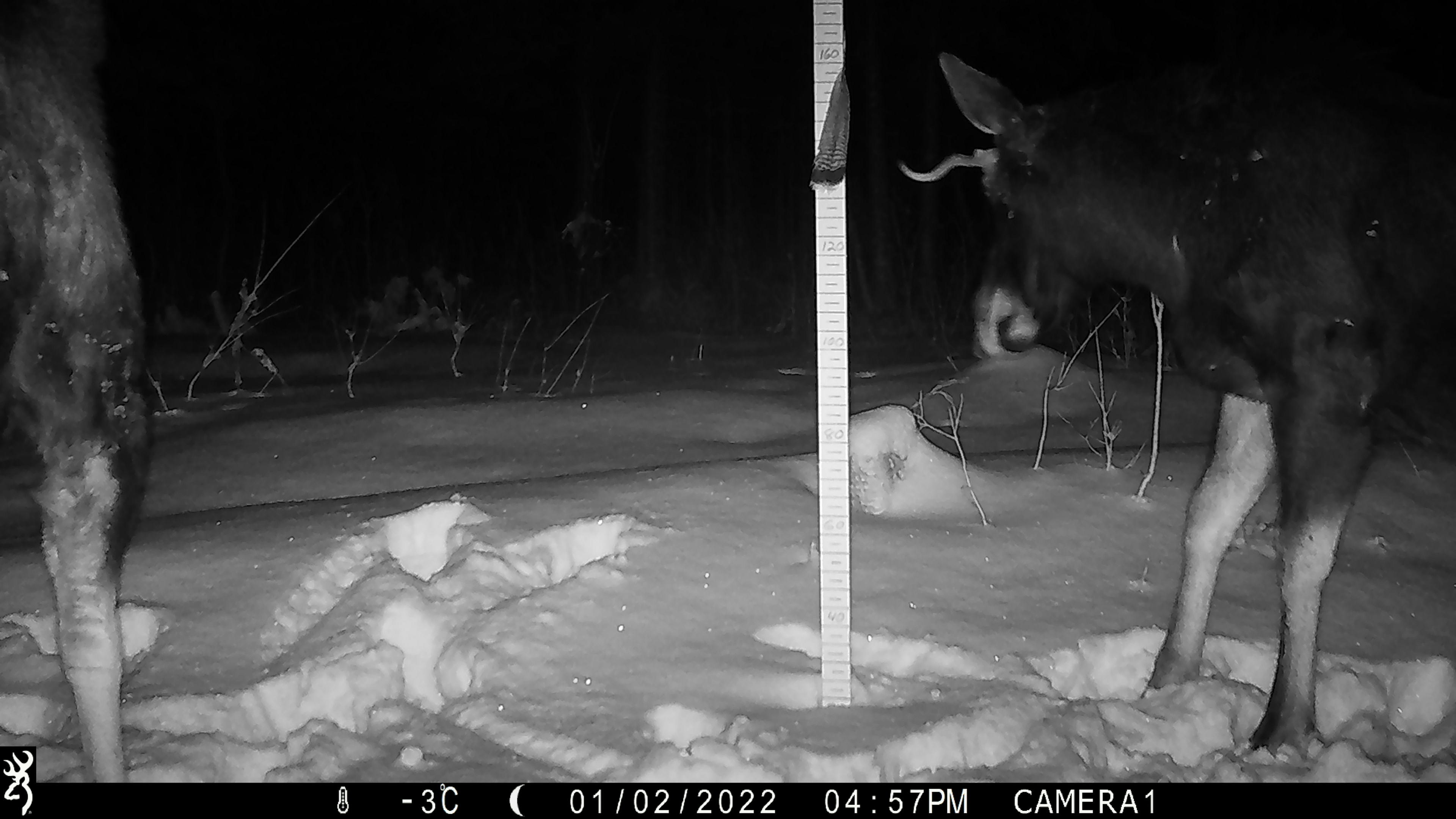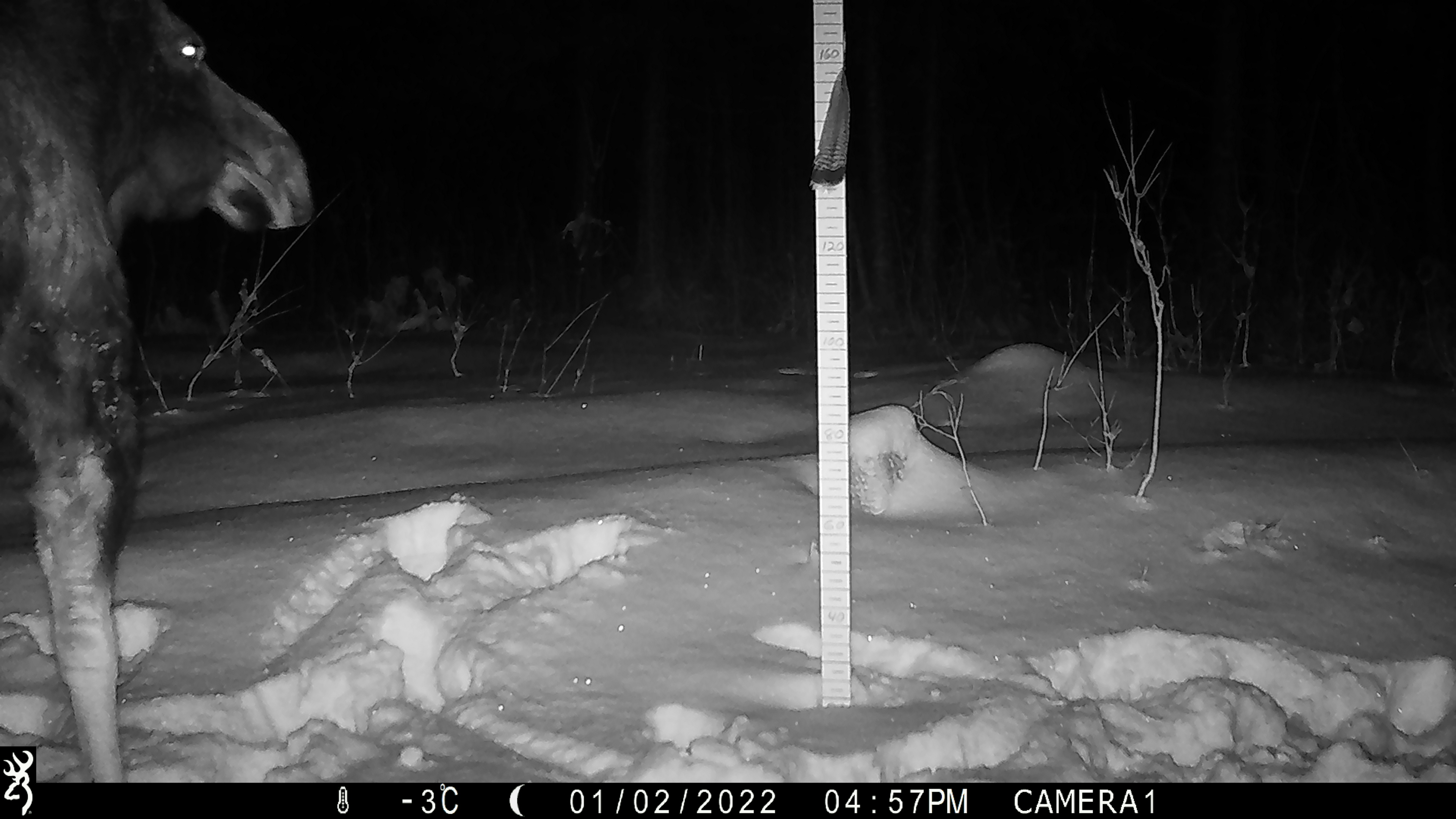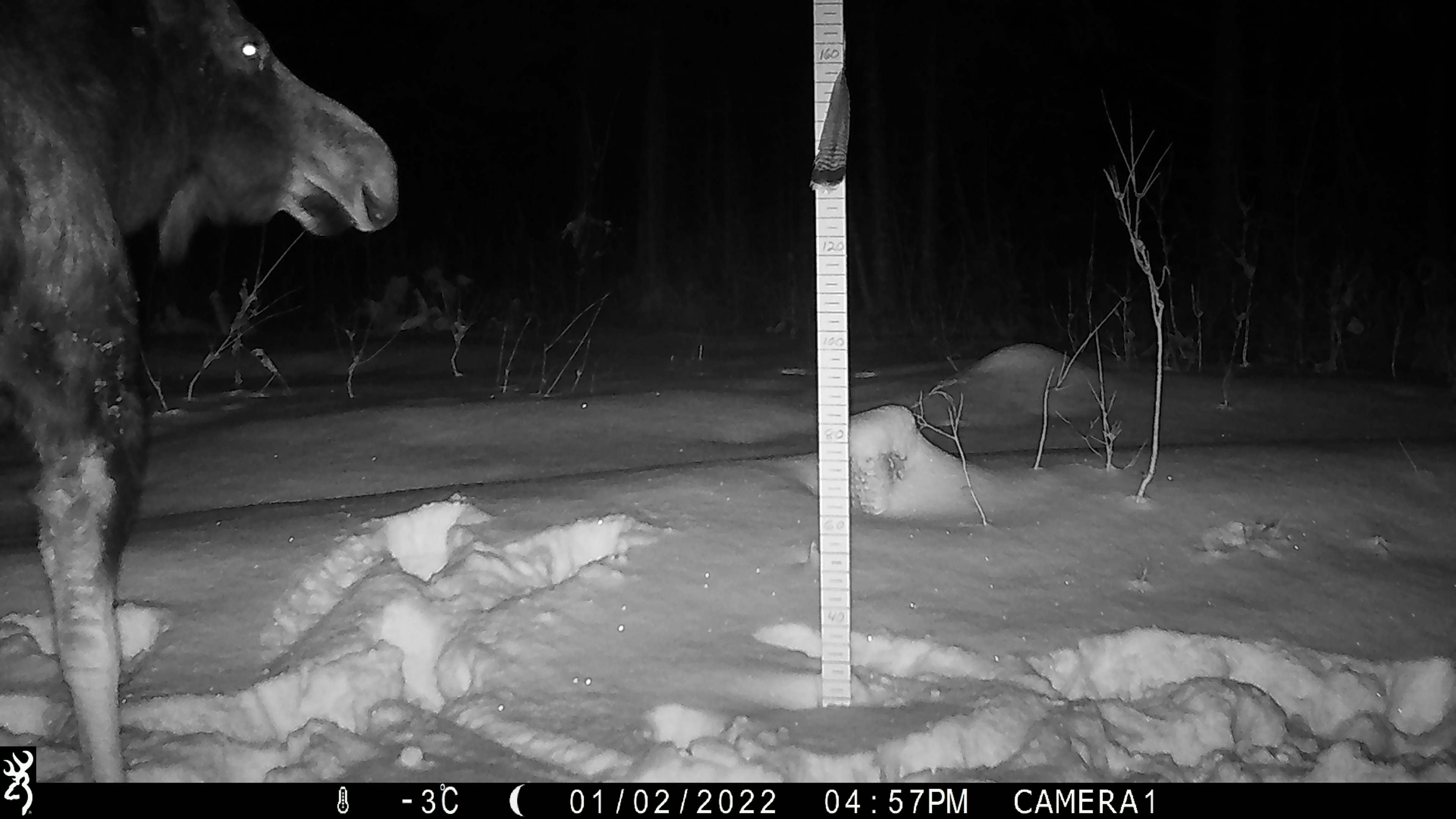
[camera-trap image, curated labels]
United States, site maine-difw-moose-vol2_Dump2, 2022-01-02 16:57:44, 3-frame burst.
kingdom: Animalia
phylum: Chordata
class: Mammalia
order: Artiodactyla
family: Cervidae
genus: Alces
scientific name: Alces alces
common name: moose